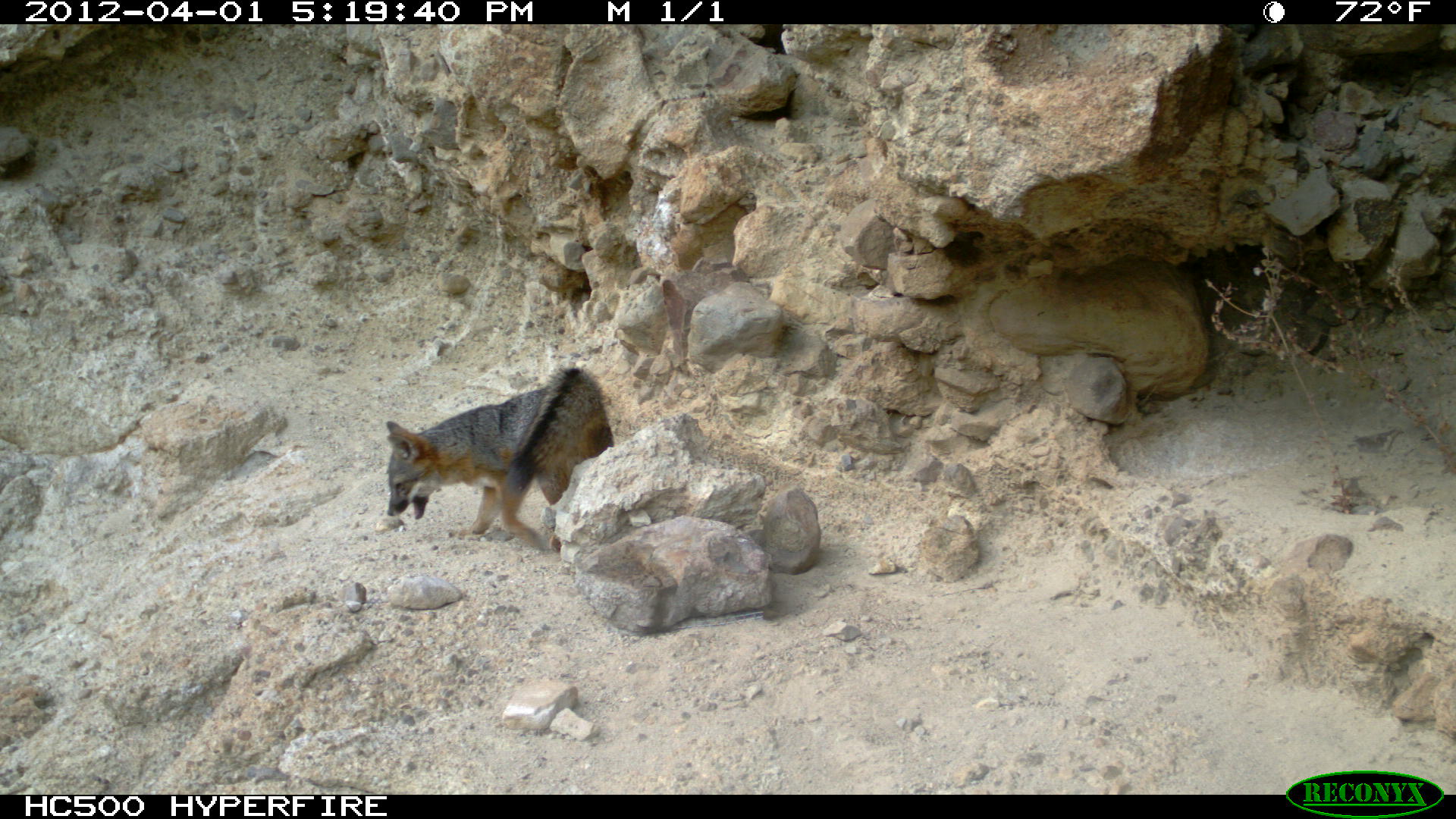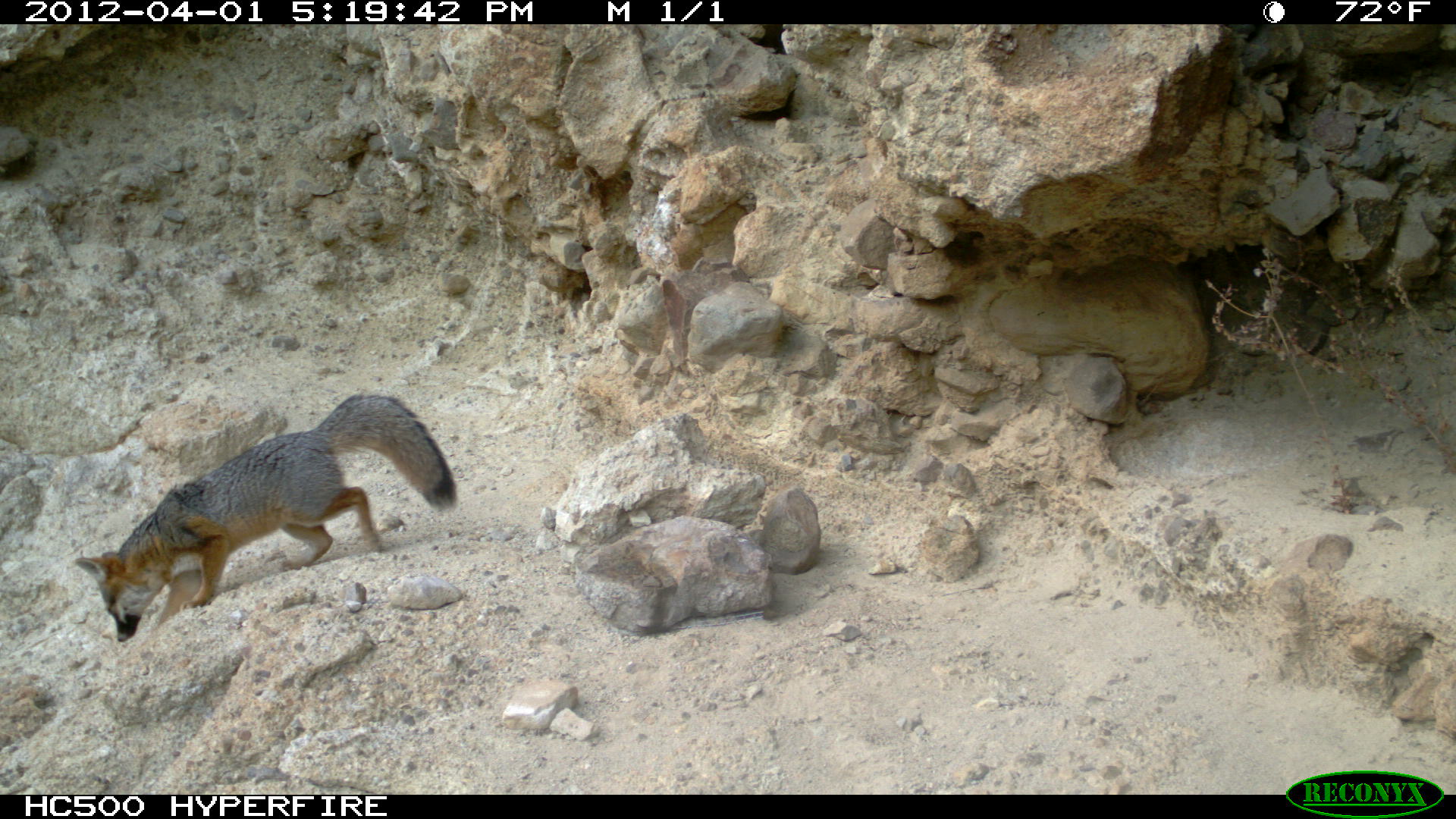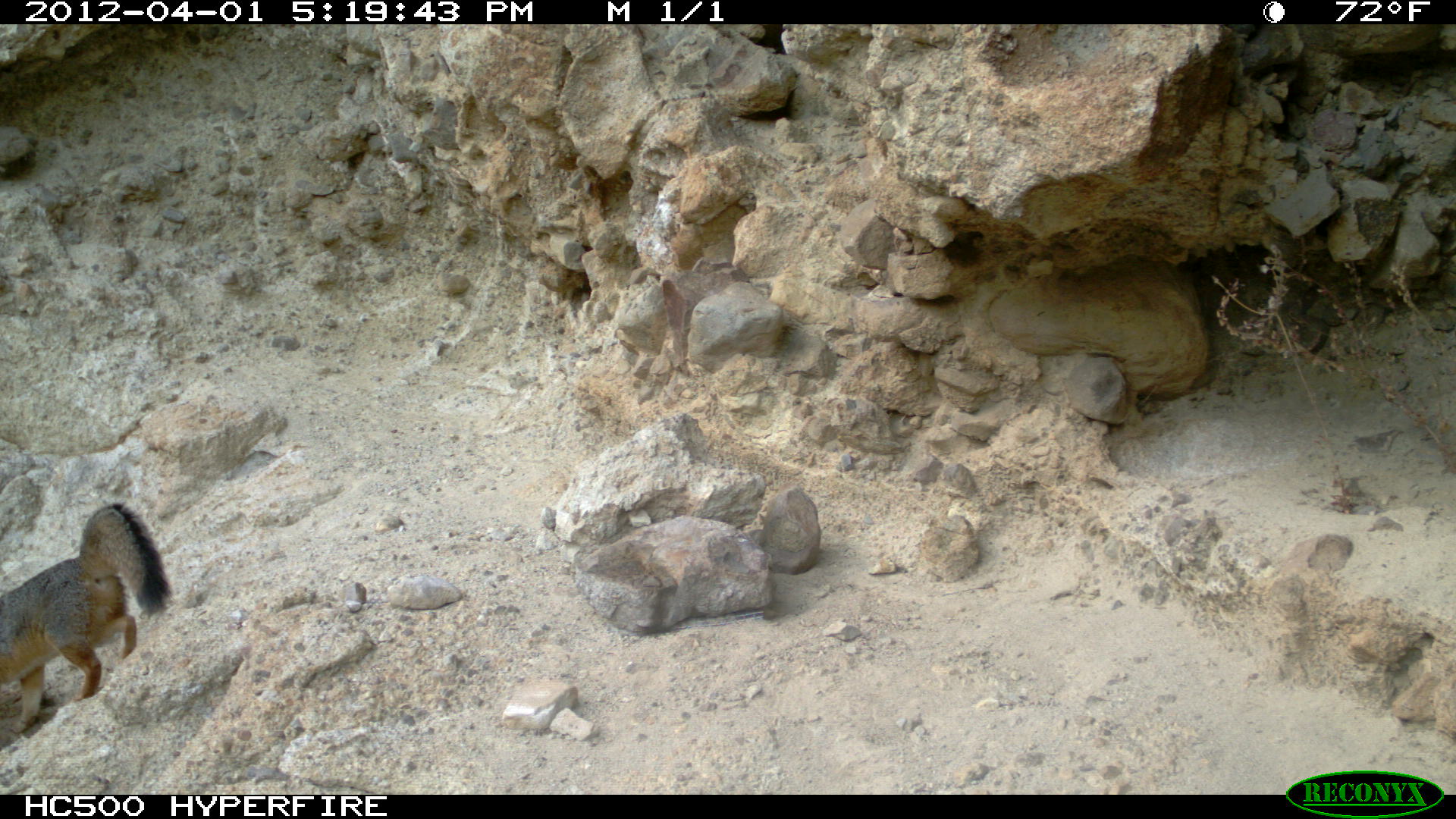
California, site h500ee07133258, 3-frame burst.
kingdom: Animalia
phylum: Chordata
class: Mammalia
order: Carnivora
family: Canidae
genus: Urocyon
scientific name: Urocyon littoralis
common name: island fox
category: fox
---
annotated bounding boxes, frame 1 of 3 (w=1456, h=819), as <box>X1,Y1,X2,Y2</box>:
fox: <box>387,364,620,537</box>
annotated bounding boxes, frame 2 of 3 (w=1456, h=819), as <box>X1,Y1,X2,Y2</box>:
fox: <box>71,394,459,641</box>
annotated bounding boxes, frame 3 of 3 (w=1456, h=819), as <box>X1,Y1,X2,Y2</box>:
fox: <box>0,503,171,733</box>